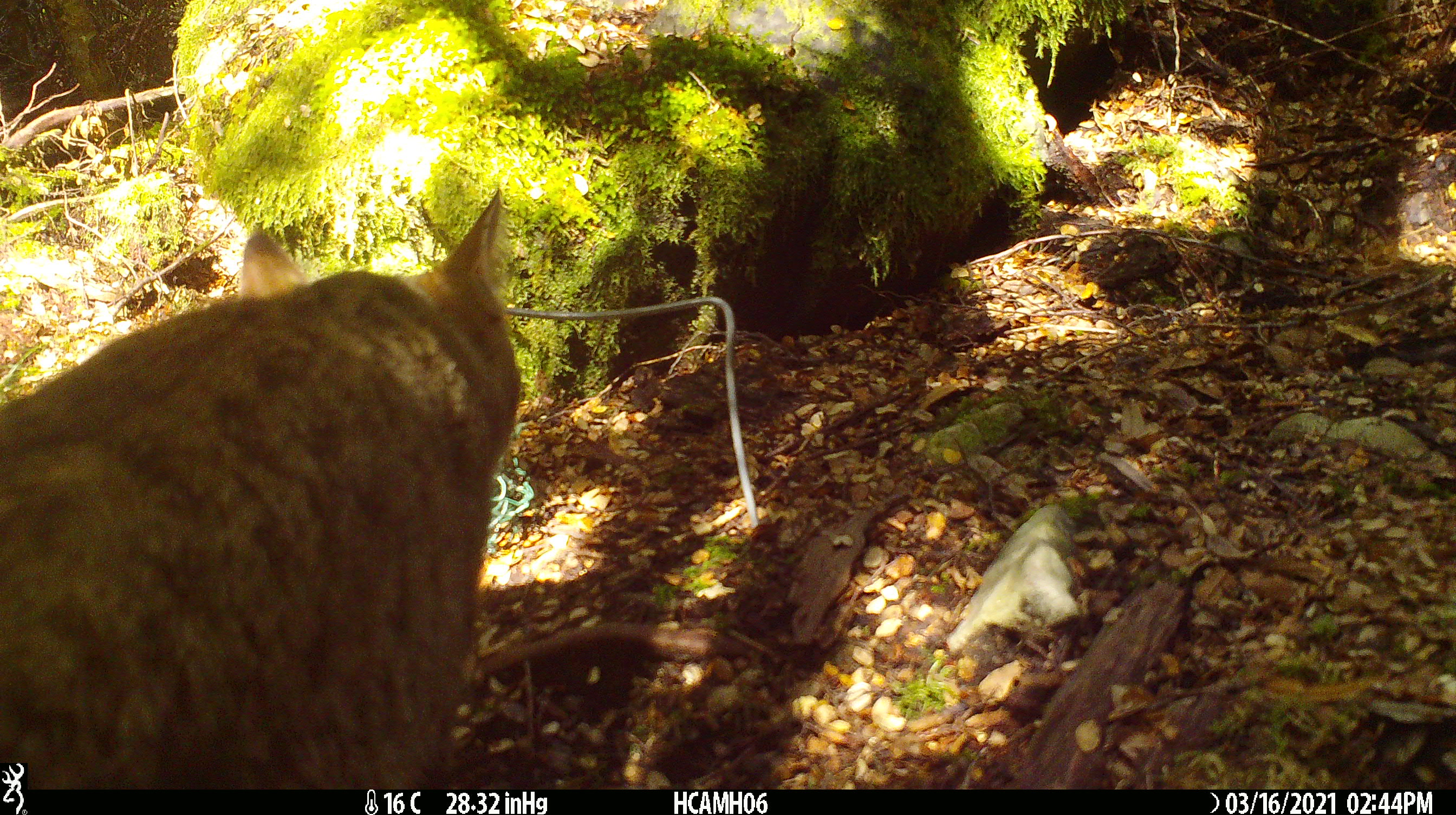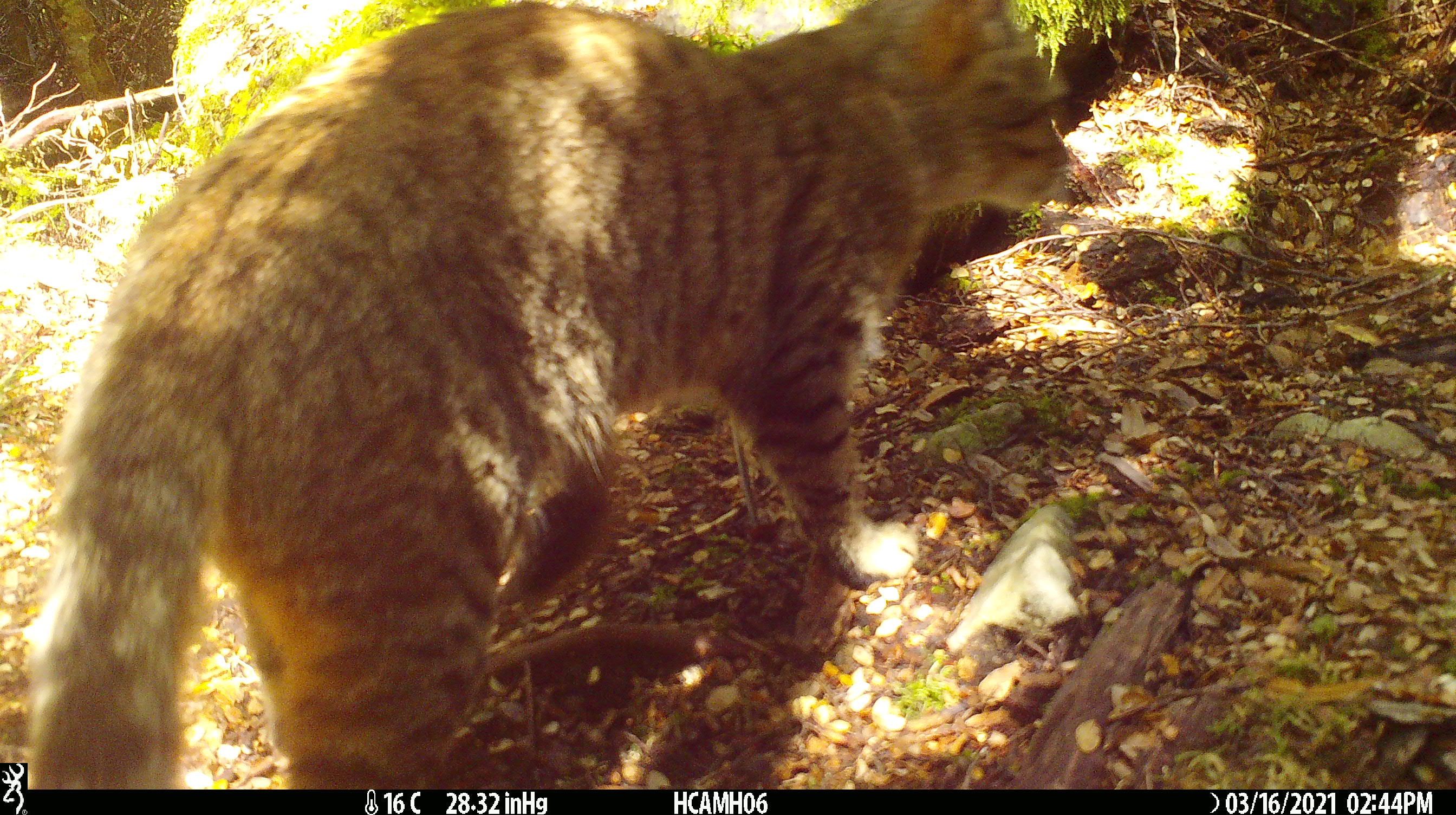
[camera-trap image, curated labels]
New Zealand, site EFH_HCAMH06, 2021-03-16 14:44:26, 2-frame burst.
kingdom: Animalia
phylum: Chordata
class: Mammalia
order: Carnivora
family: Felidae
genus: Felis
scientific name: Felis catus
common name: domestic cat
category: cat